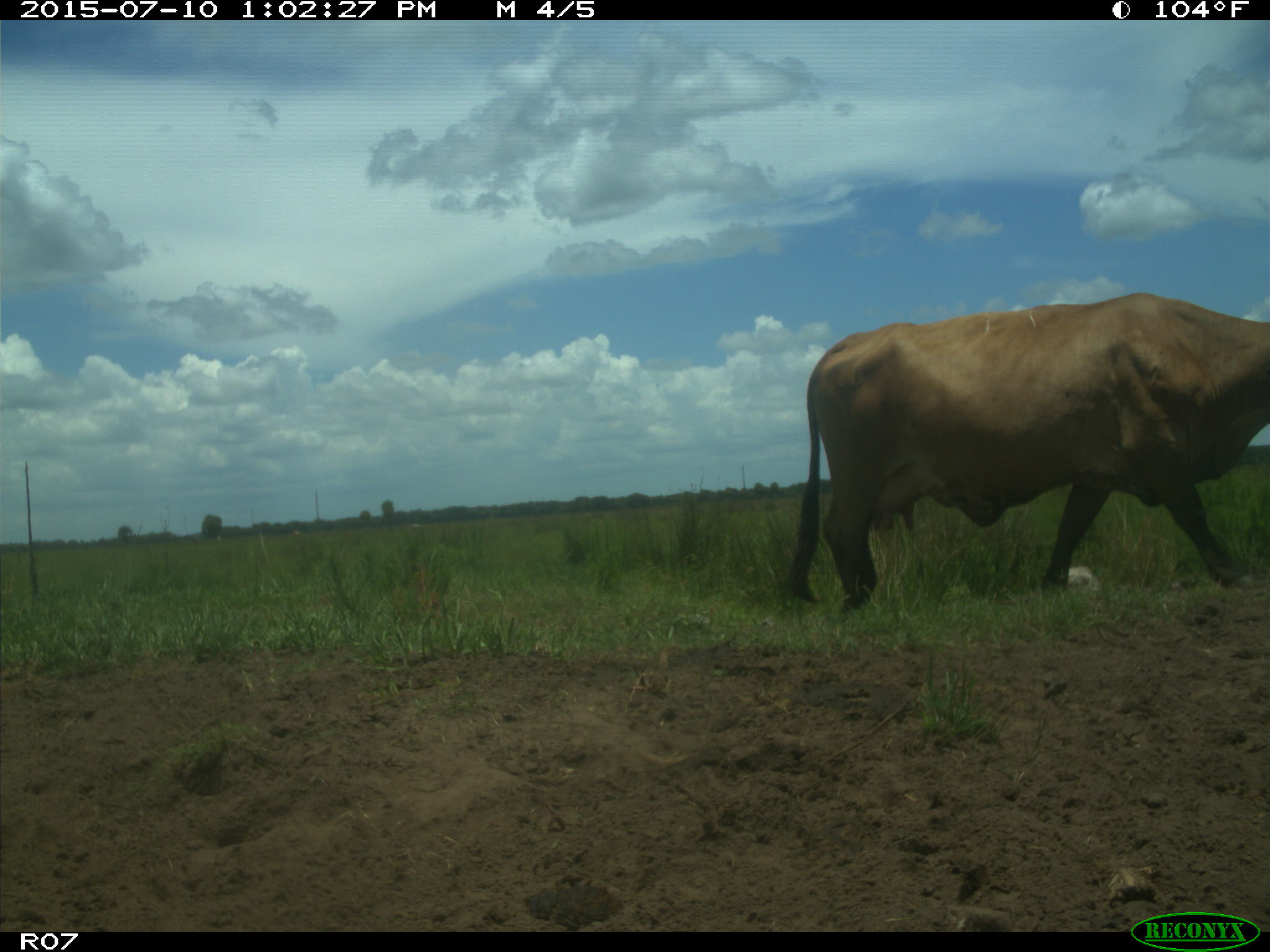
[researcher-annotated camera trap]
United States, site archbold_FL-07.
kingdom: Animalia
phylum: Chordata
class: Mammalia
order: Artiodactyla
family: Bovidae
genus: Bos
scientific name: Bos taurus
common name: domestic cow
Bos taurus (domestic cow).